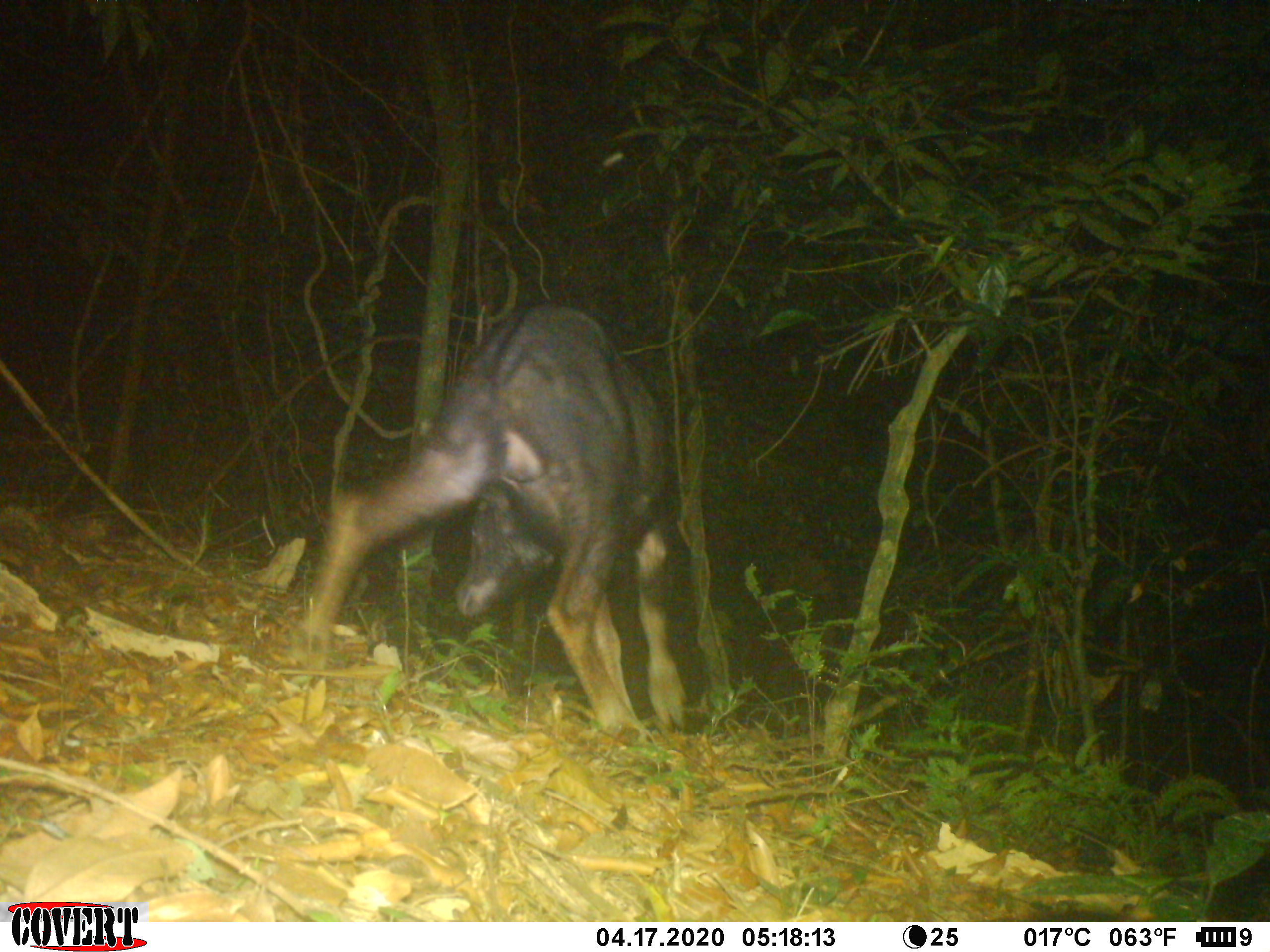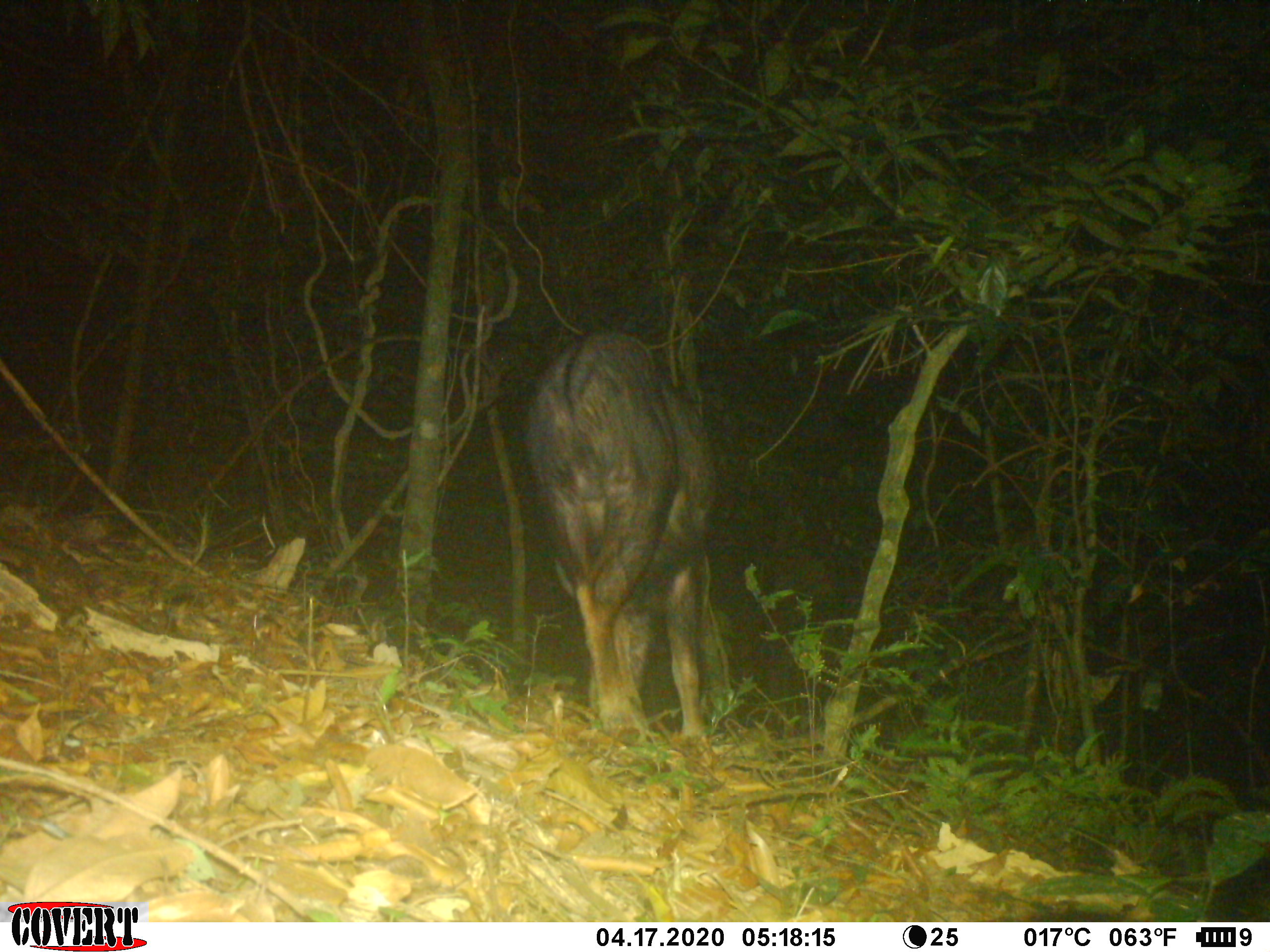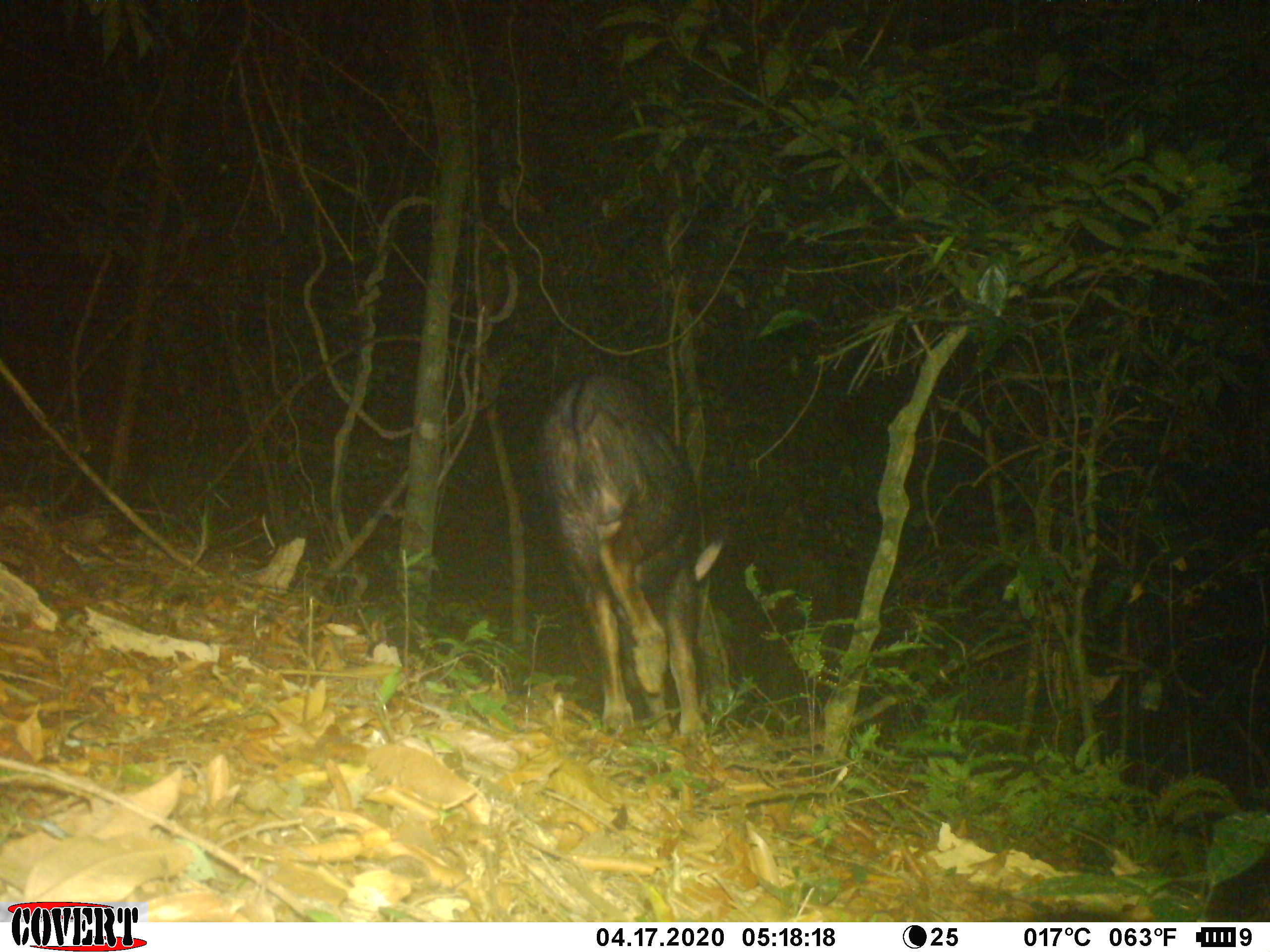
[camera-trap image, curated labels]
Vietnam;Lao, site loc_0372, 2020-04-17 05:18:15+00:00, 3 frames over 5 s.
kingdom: Animalia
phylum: Chordata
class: Mammalia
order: Artiodactyla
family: Bovidae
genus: Capricornis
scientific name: Capricornis sumatraensis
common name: chinese serow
Chinese serow (Capricornis sumatraensis). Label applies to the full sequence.